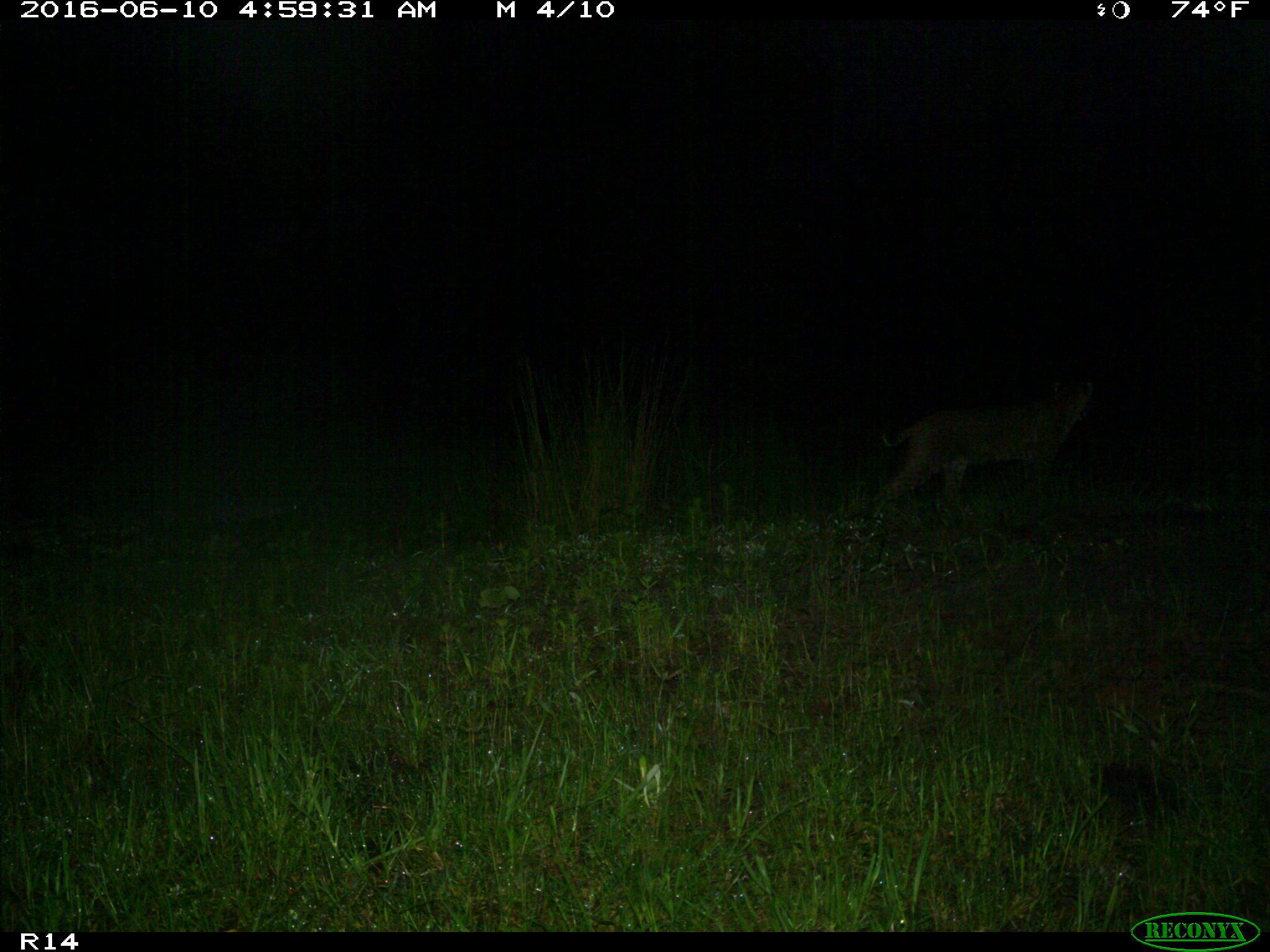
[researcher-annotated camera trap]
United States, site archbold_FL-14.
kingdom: Animalia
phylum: Chordata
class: Mammalia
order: Carnivora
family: Felidae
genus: Lynx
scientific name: Lynx rufus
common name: bobcat